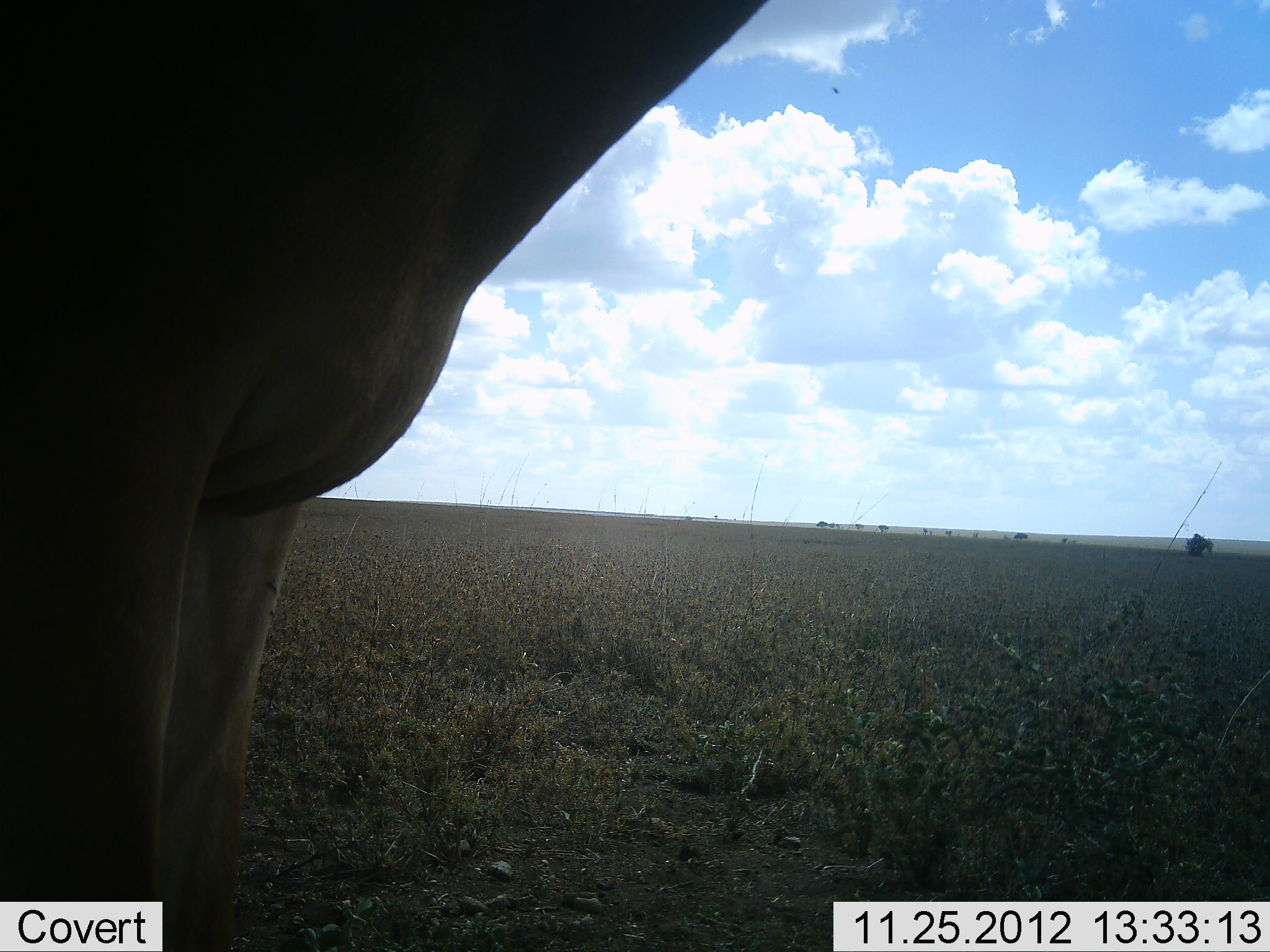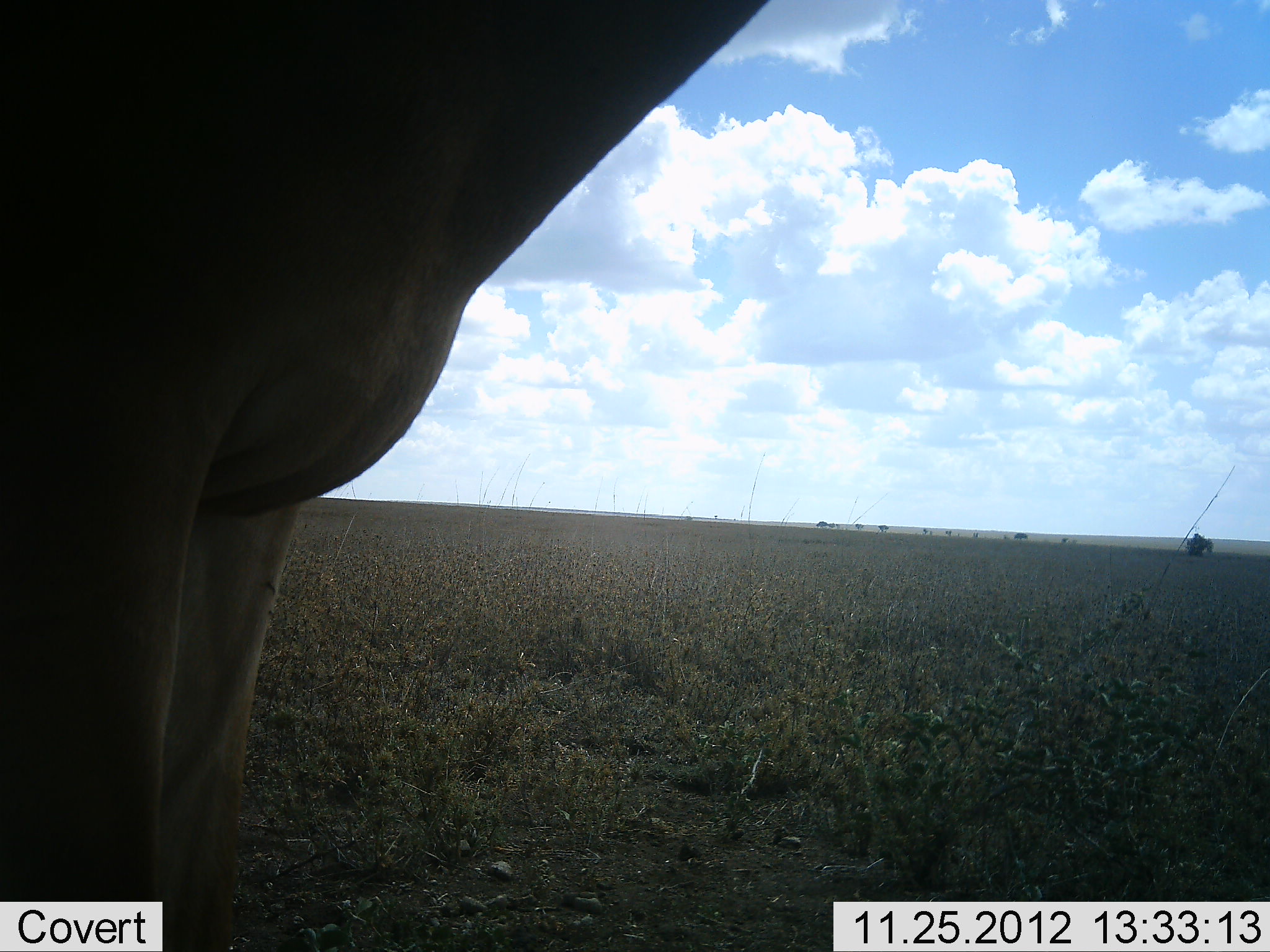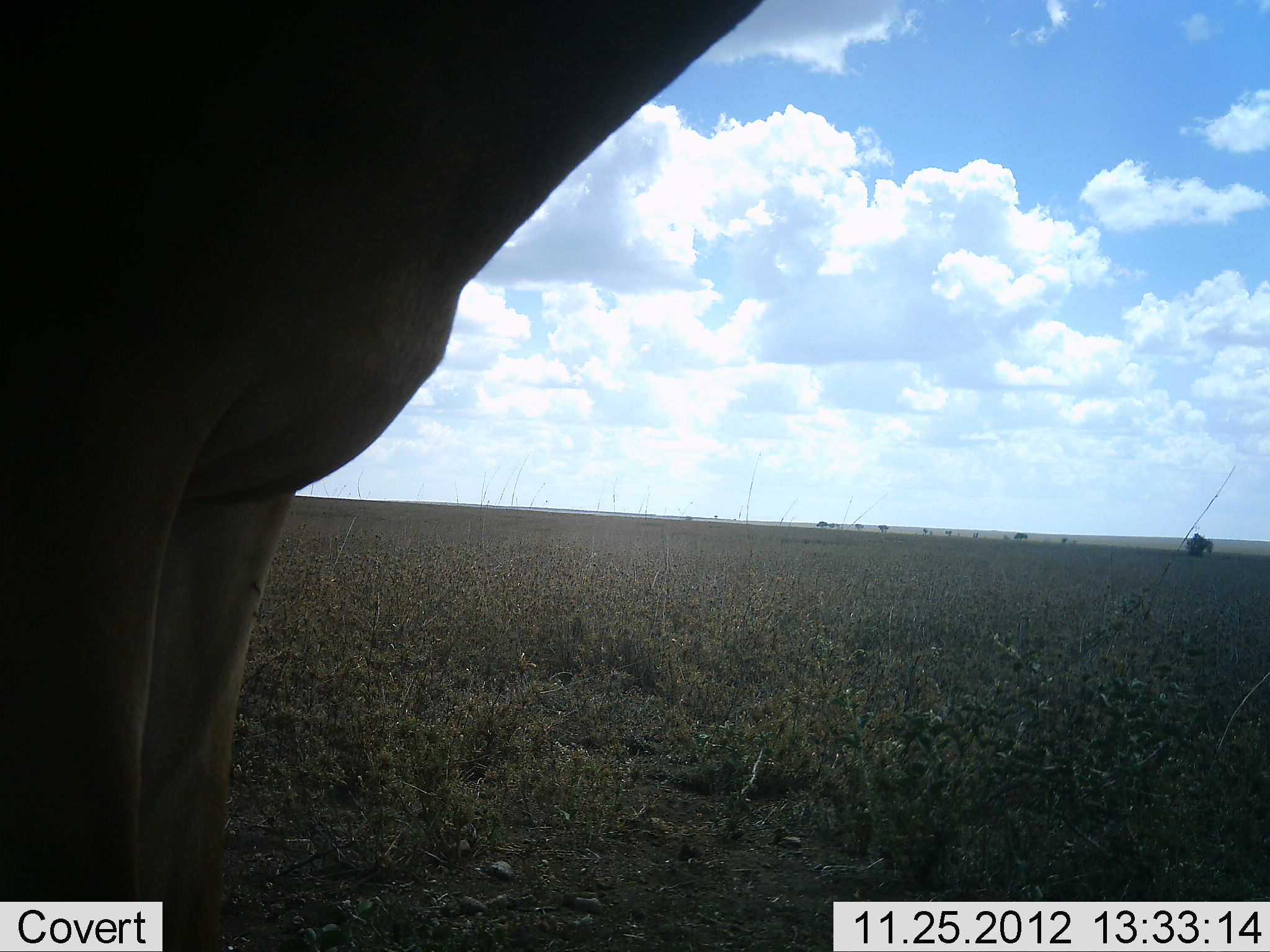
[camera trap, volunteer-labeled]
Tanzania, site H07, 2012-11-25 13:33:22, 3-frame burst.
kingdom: Animalia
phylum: Chordata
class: Mammalia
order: Artiodactyla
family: Bovidae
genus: Alcelaphus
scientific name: Alcelaphus buselaphus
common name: hartebeest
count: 1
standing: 100%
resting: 0%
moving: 0%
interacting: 0%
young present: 0%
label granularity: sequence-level